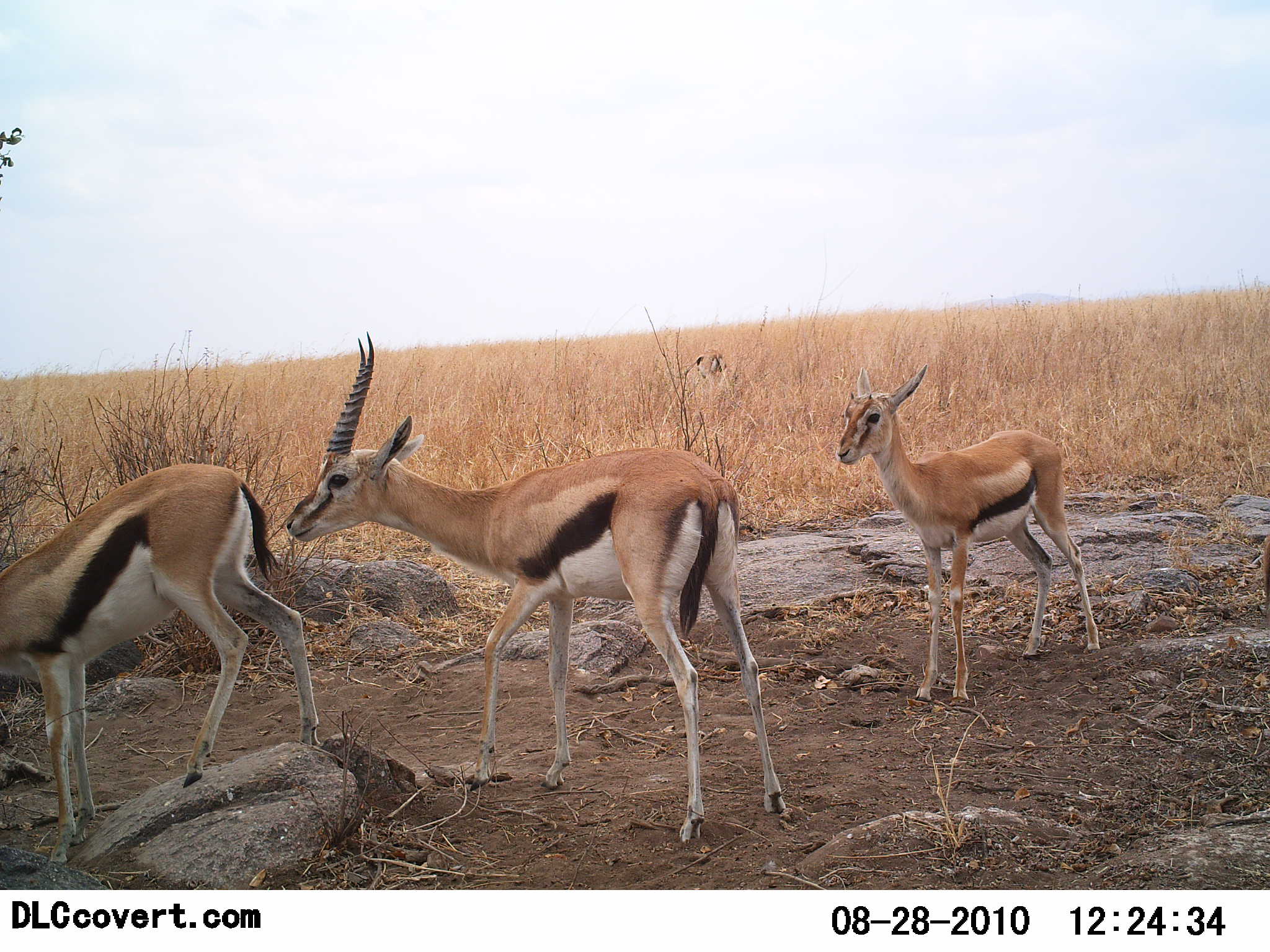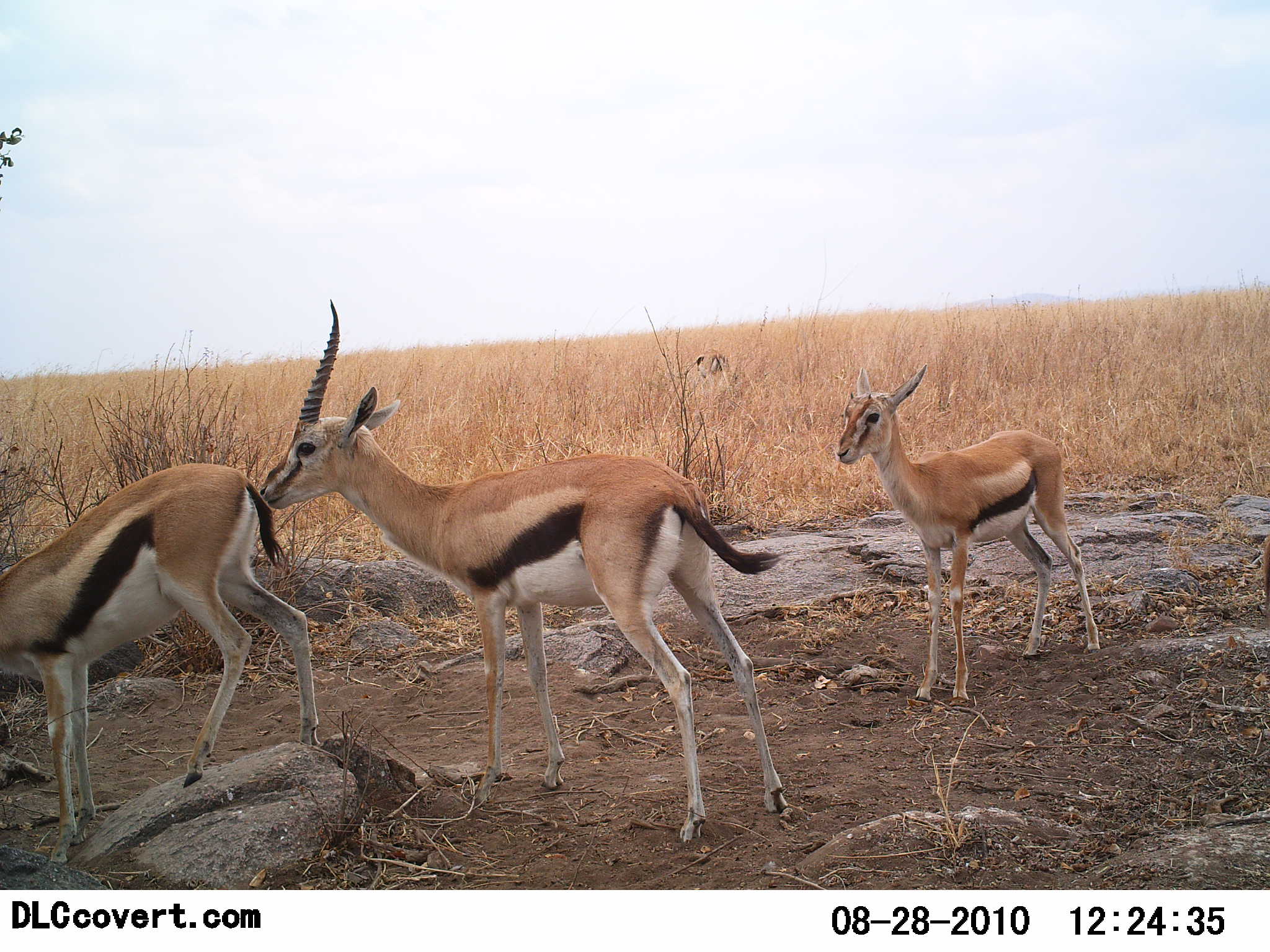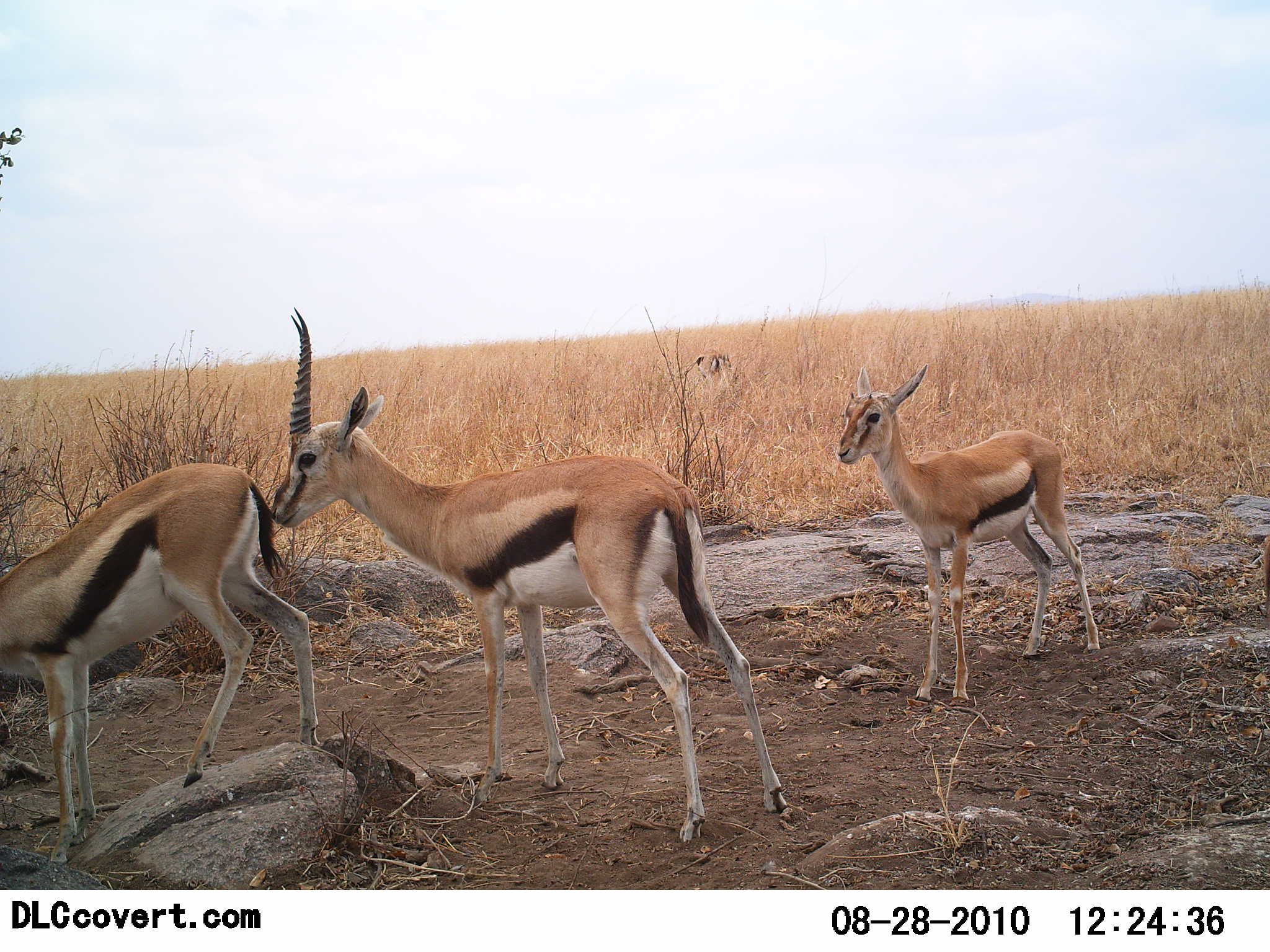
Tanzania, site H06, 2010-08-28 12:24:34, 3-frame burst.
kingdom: Animalia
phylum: Chordata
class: Mammalia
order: Artiodactyla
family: Bovidae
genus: Eudorcas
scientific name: Eudorcas thomsonii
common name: thomson's gazelle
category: gazellethomsons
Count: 3.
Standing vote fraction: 75%.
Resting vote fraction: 0%.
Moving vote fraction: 0%.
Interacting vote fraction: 69%.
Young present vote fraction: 50%.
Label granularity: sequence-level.